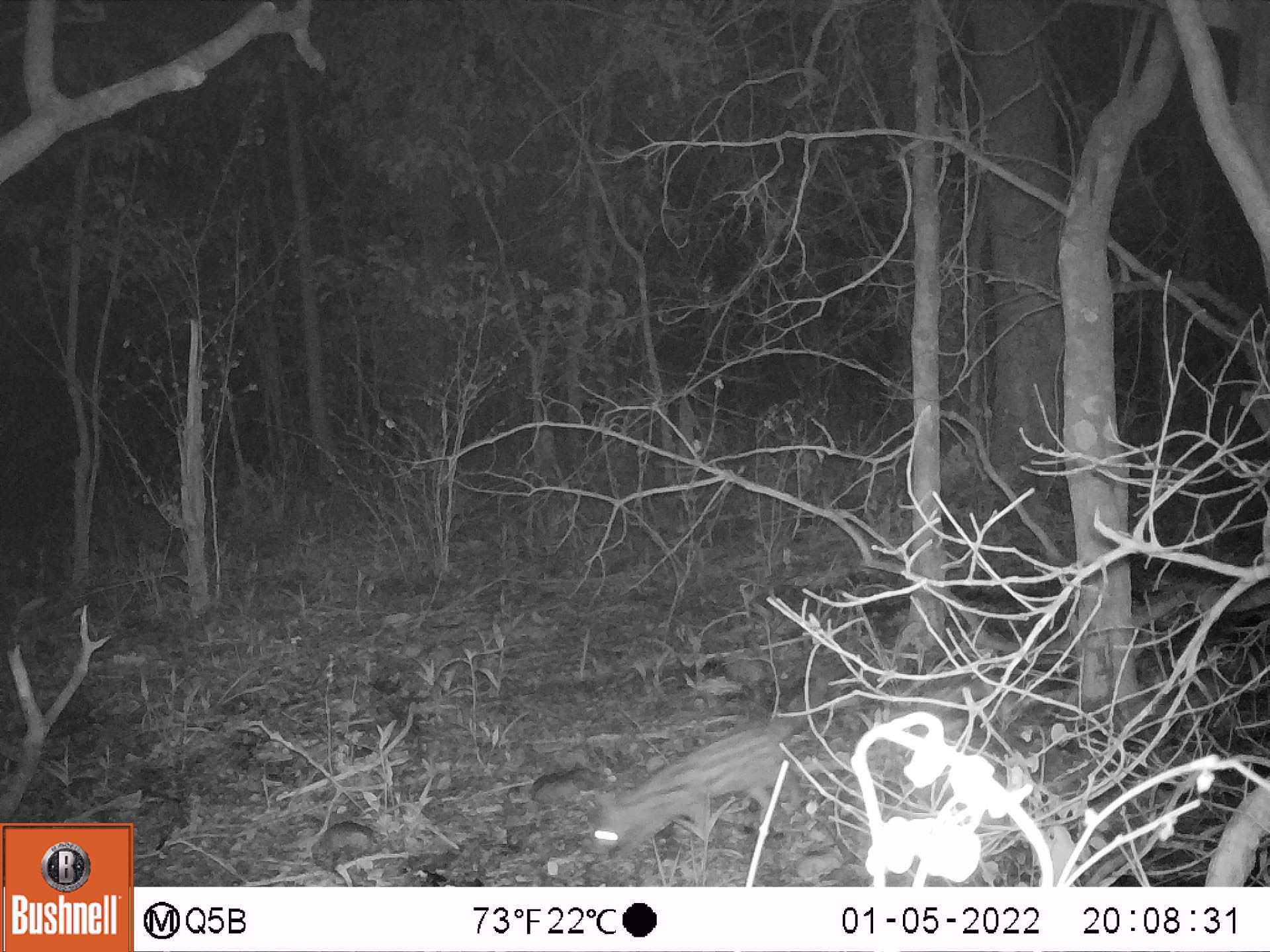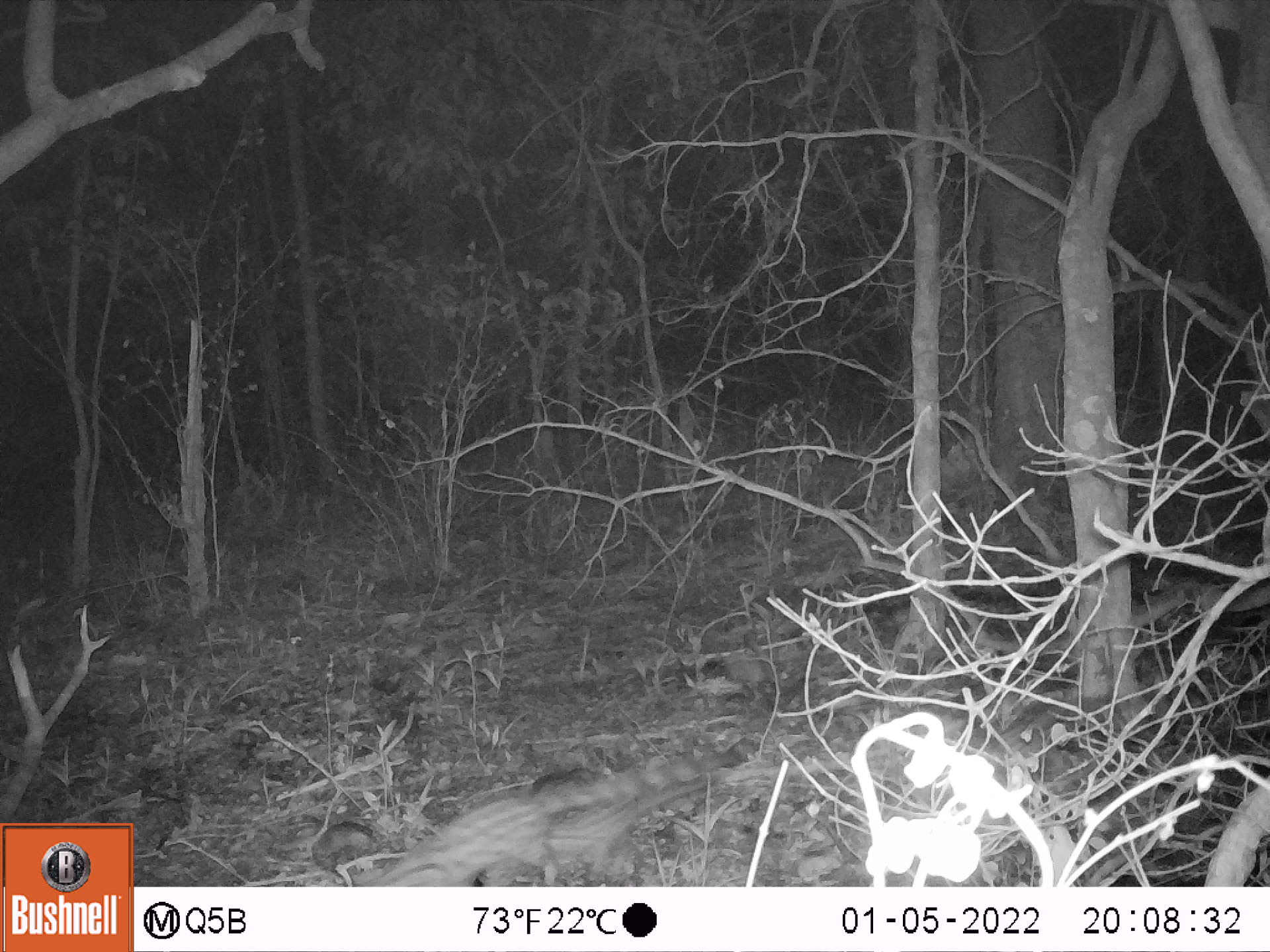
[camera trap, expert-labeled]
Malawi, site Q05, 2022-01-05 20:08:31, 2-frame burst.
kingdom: Animalia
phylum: Chordata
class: Mammalia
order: Carnivora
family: Viverridae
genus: Genetta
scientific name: Genetta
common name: genet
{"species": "genet (Genetta)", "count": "1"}